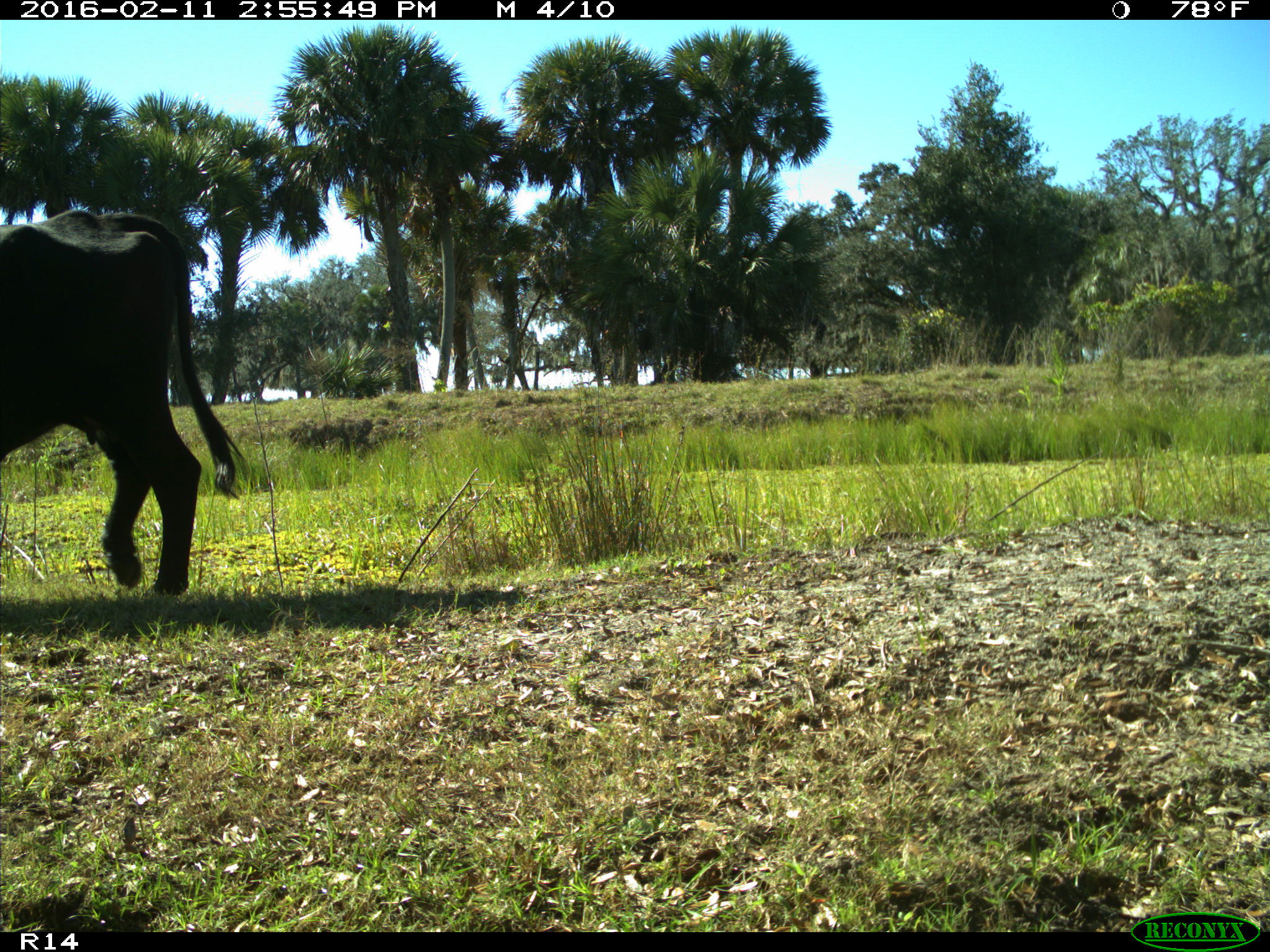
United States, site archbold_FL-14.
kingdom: Animalia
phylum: Chordata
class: Mammalia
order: Artiodactyla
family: Bovidae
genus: Bos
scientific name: Bos taurus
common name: domestic cow